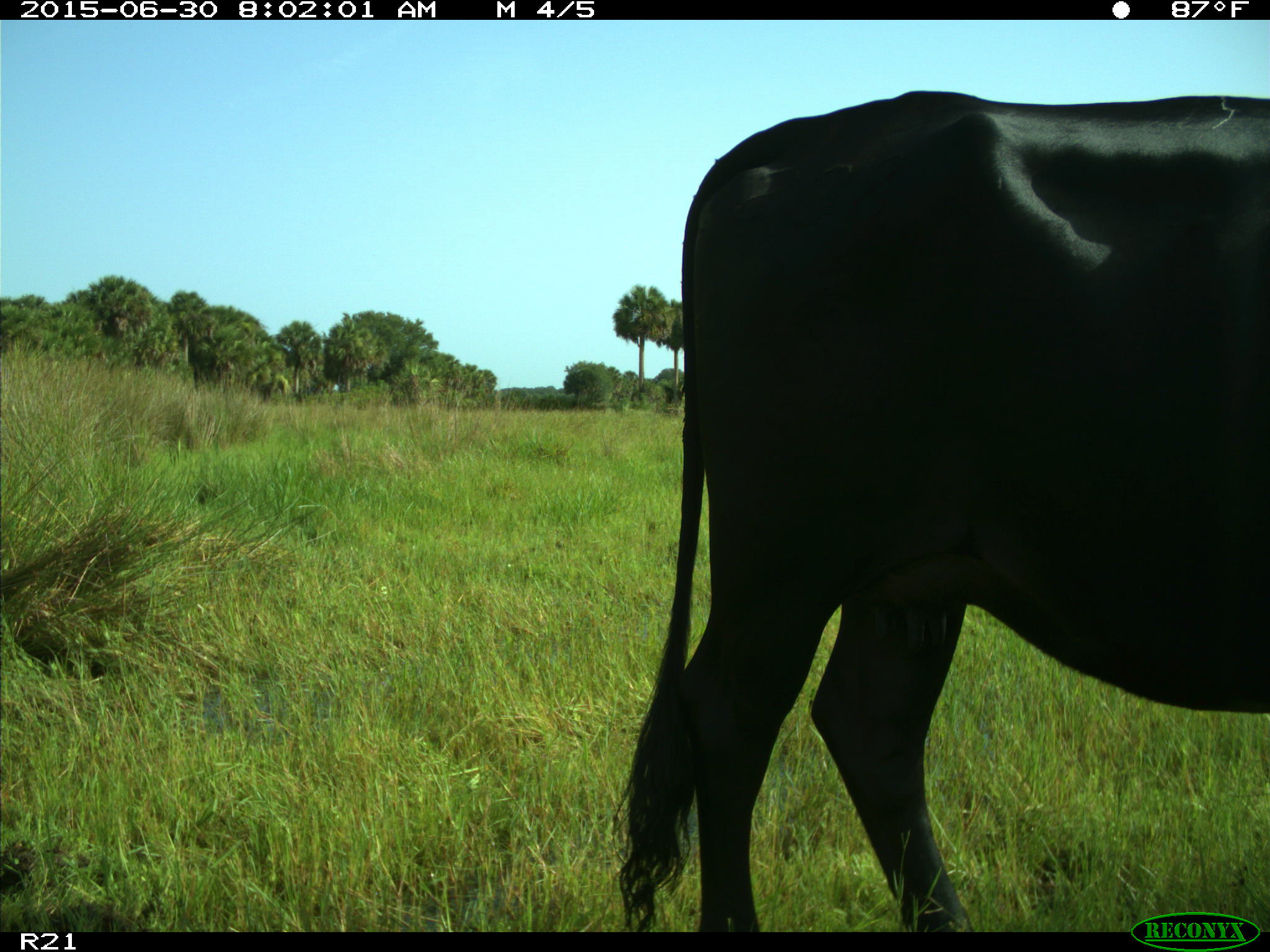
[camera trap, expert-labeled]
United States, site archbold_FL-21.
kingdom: Animalia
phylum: Chordata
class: Mammalia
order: Artiodactyla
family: Bovidae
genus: Bos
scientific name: Bos taurus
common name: domestic cow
Bos taurus (domestic cow).